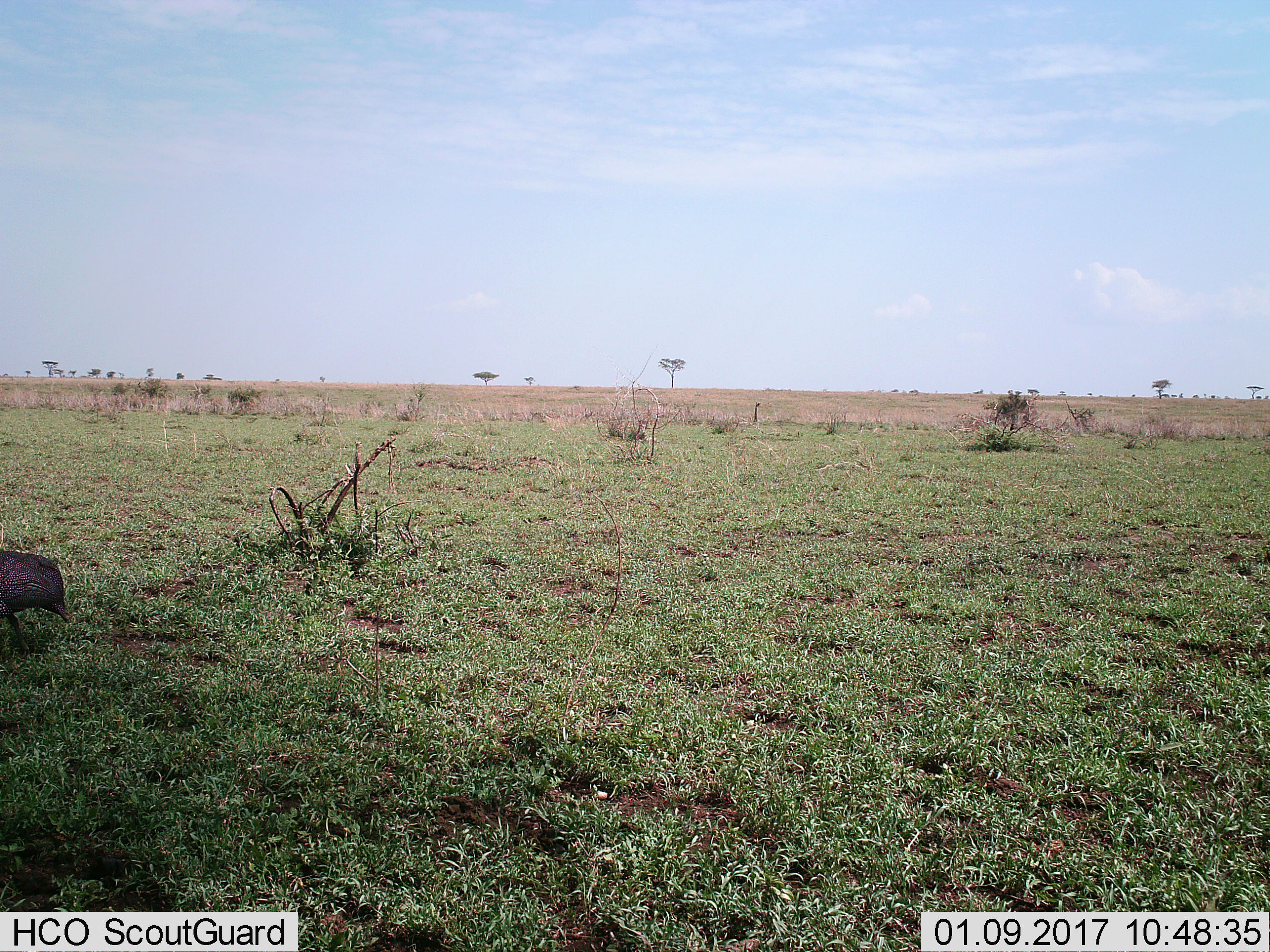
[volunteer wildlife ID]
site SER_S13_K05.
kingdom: Animalia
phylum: Chordata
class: Aves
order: Galliformes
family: Numididae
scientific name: Numididae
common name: guineafowl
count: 1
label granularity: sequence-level